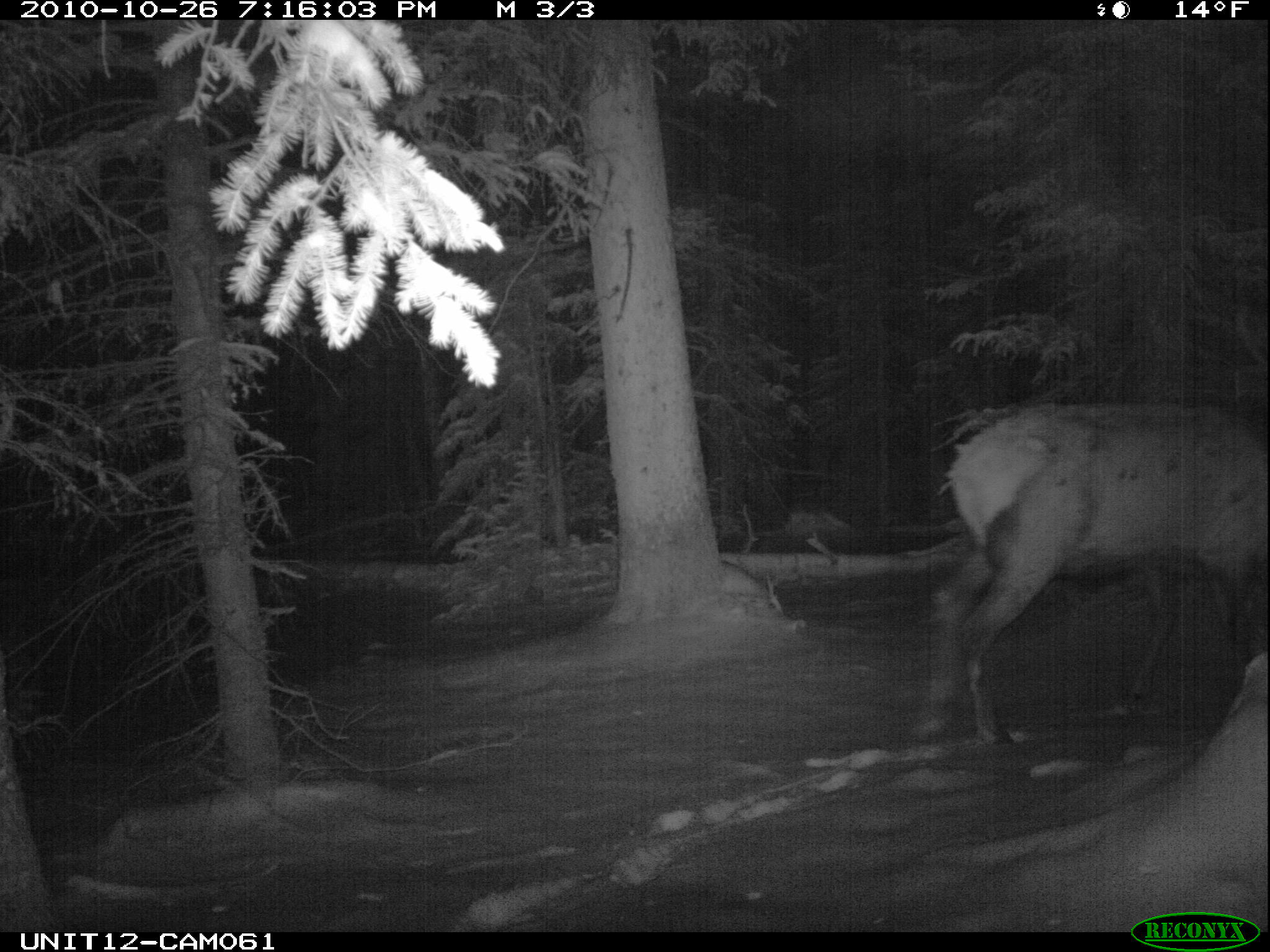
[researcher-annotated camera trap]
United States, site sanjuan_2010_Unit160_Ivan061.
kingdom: Animalia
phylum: Chordata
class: Mammalia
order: Artiodactyla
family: Cervidae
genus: Cervus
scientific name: Cervus elaphus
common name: red deer